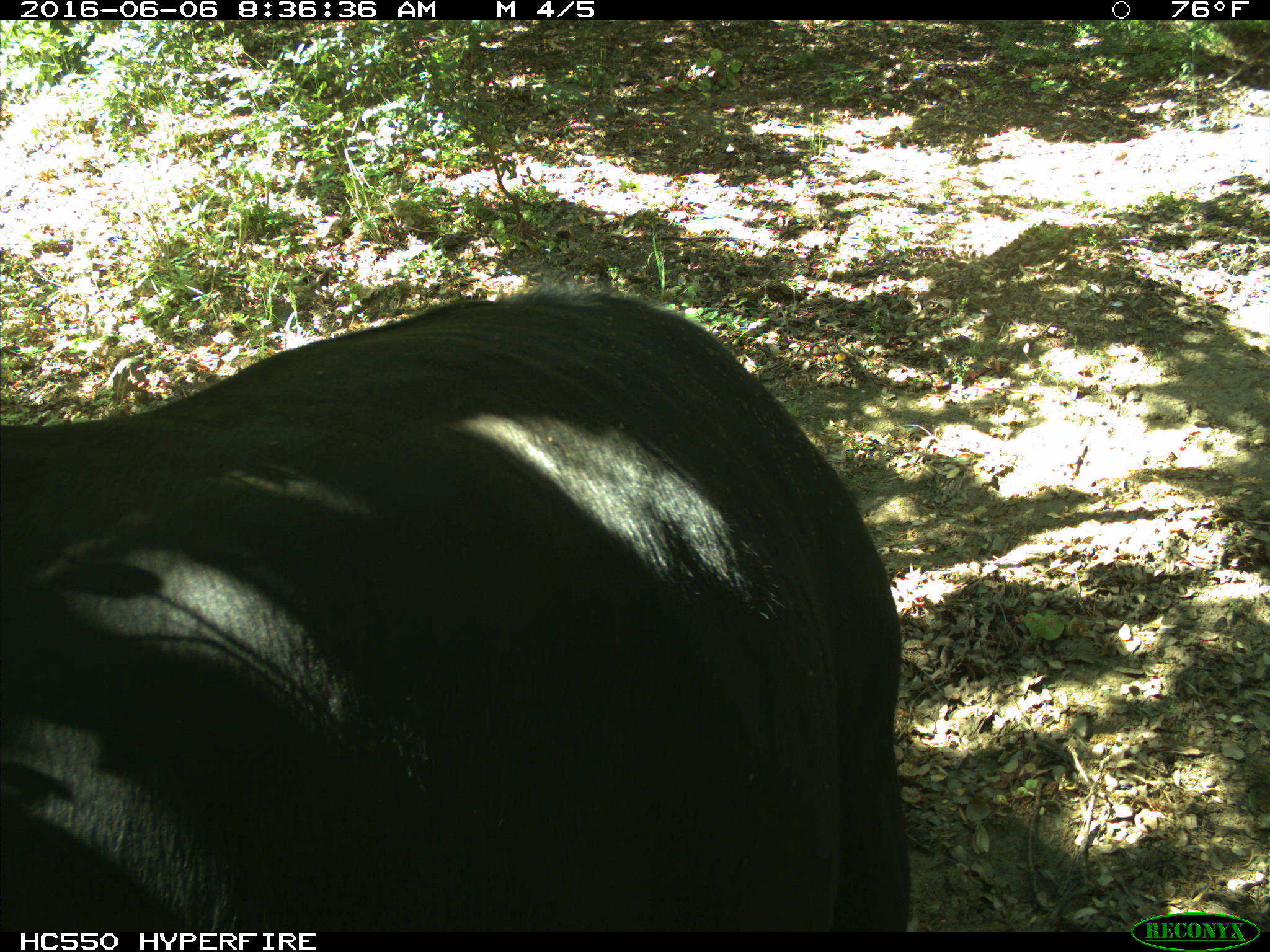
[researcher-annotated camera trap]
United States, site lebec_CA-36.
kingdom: Animalia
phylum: Chordata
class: Mammalia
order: Artiodactyla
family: Bovidae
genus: Bos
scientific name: Bos taurus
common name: domestic cow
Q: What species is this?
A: Bos taurus (domestic cow).